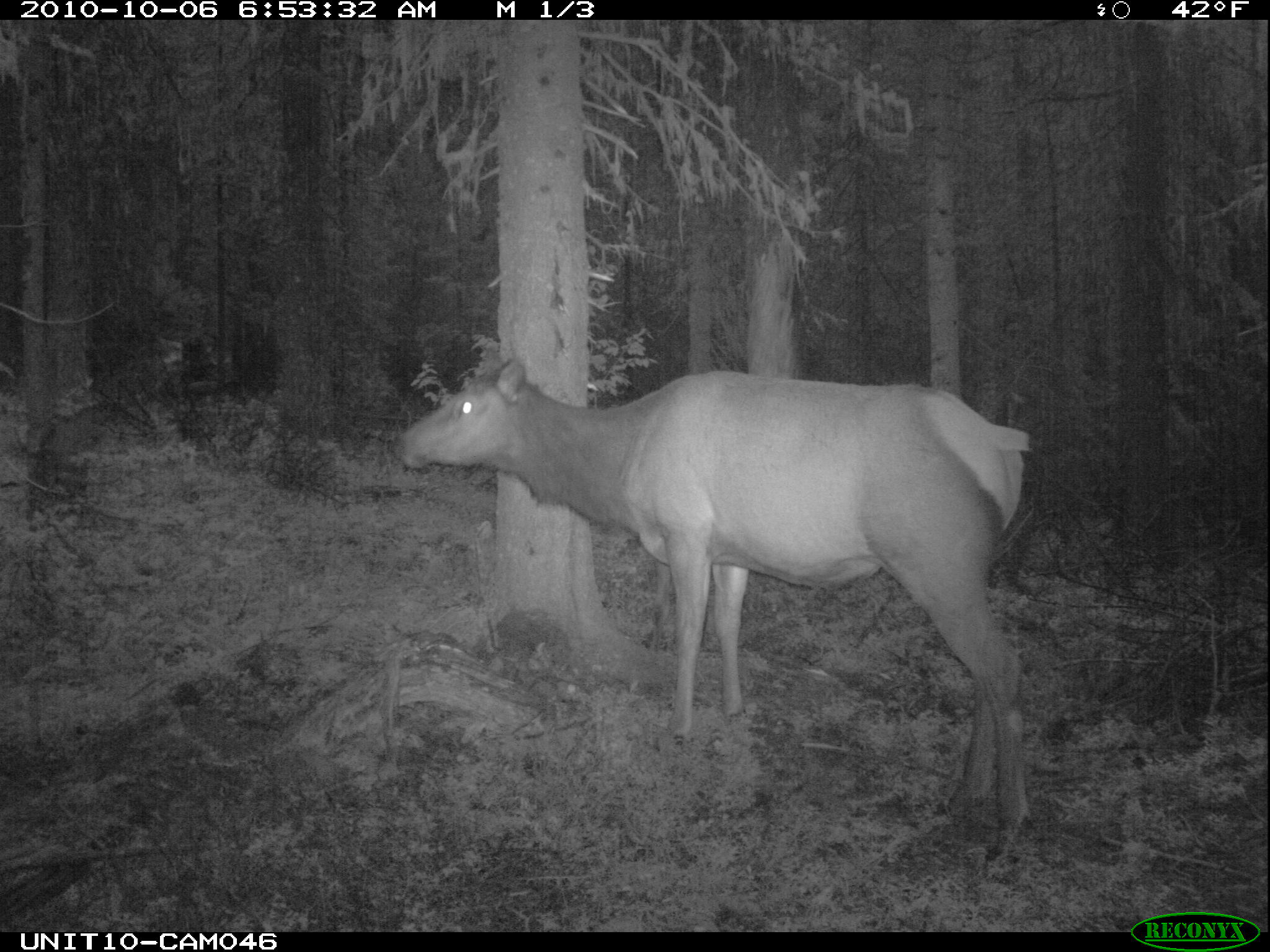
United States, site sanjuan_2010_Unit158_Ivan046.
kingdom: Animalia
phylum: Chordata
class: Mammalia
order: Artiodactyla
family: Cervidae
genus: Cervus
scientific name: Cervus elaphus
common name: red deer